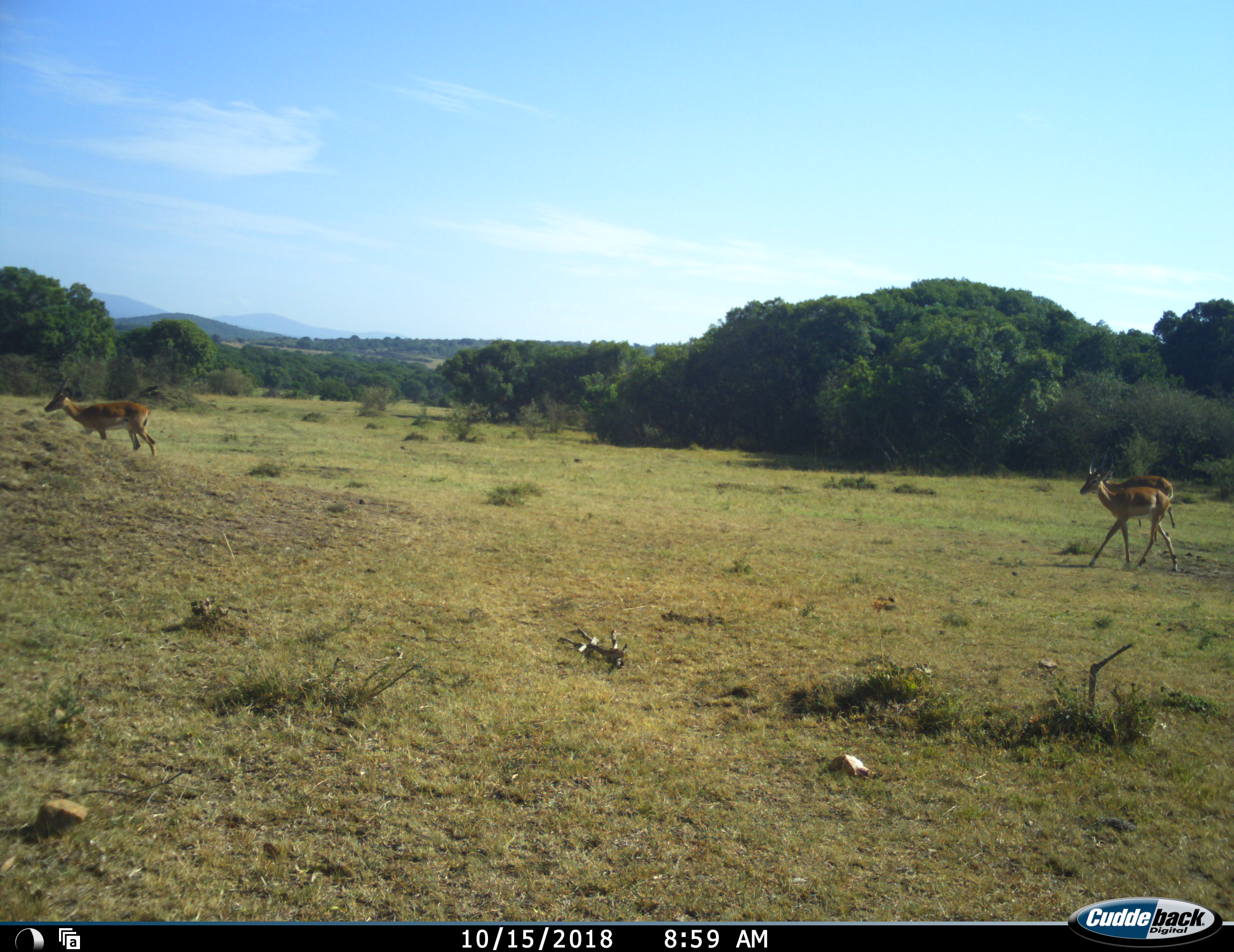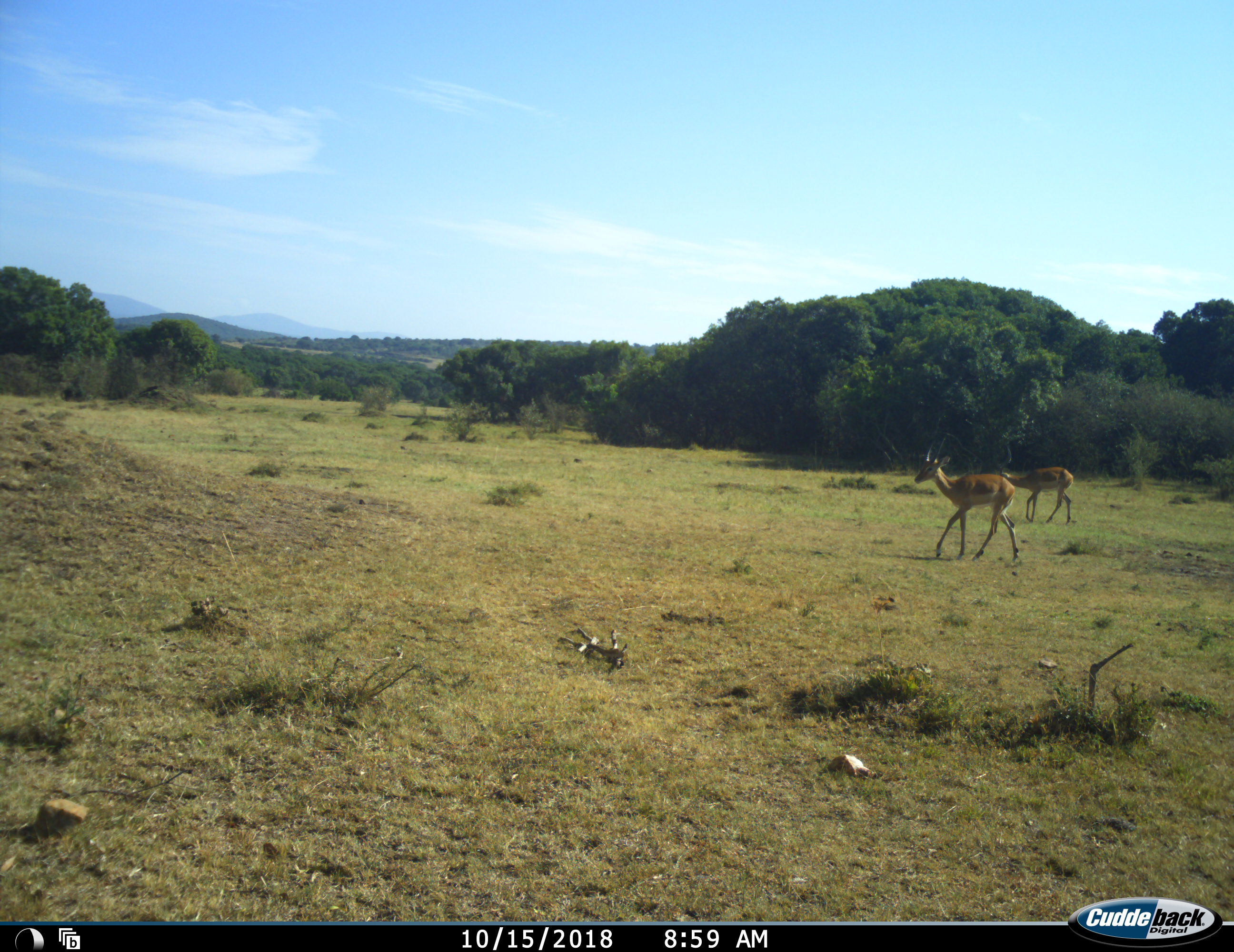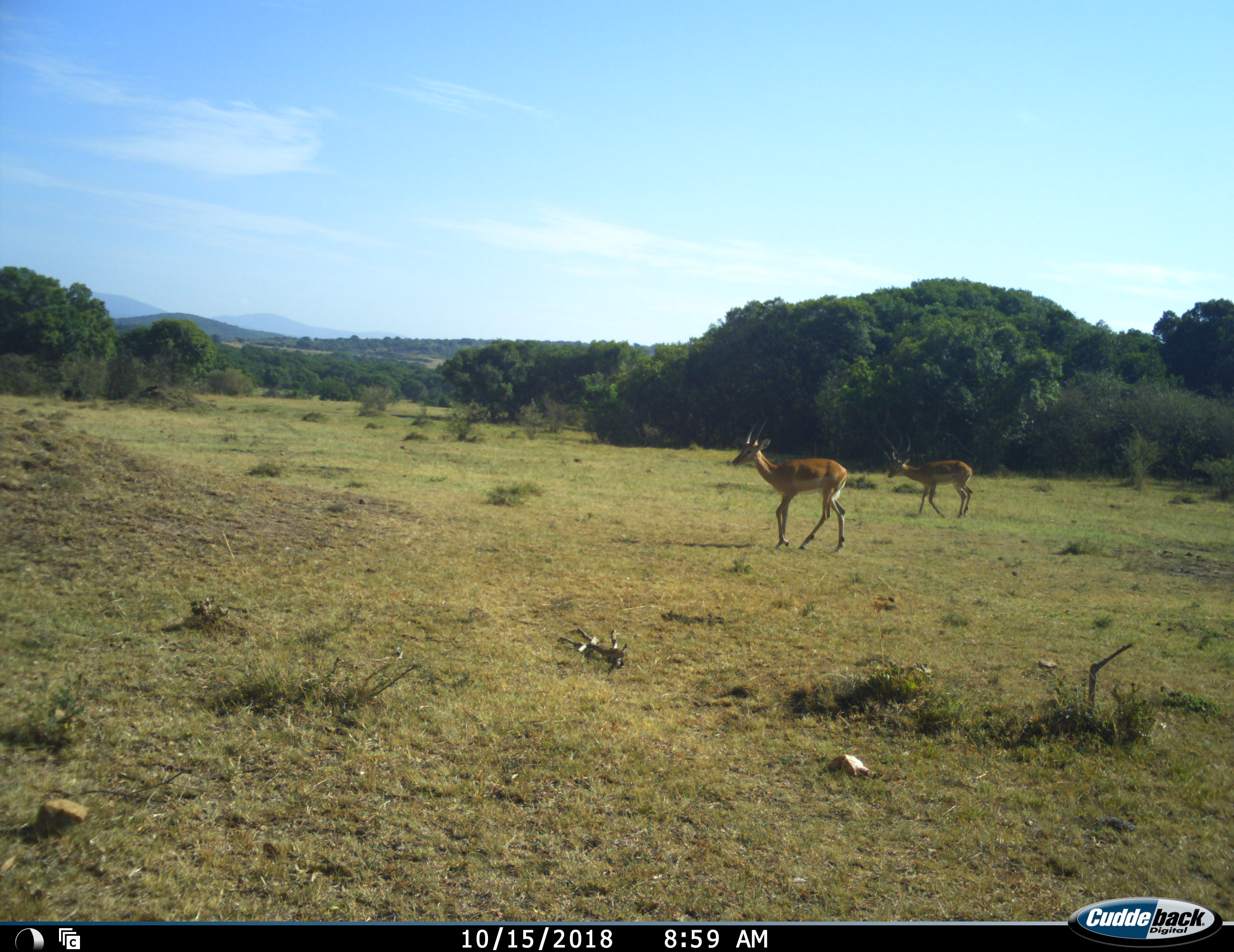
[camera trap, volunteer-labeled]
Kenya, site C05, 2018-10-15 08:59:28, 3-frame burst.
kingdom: Animalia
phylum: Chordata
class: Mammalia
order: Artiodactyla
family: Bovidae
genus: Aepyceros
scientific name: Aepyceros melampus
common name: impala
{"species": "impala (Aepyceros melampus)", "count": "3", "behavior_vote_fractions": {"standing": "0%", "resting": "0%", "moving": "100%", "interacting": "0%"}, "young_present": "0%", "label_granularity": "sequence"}